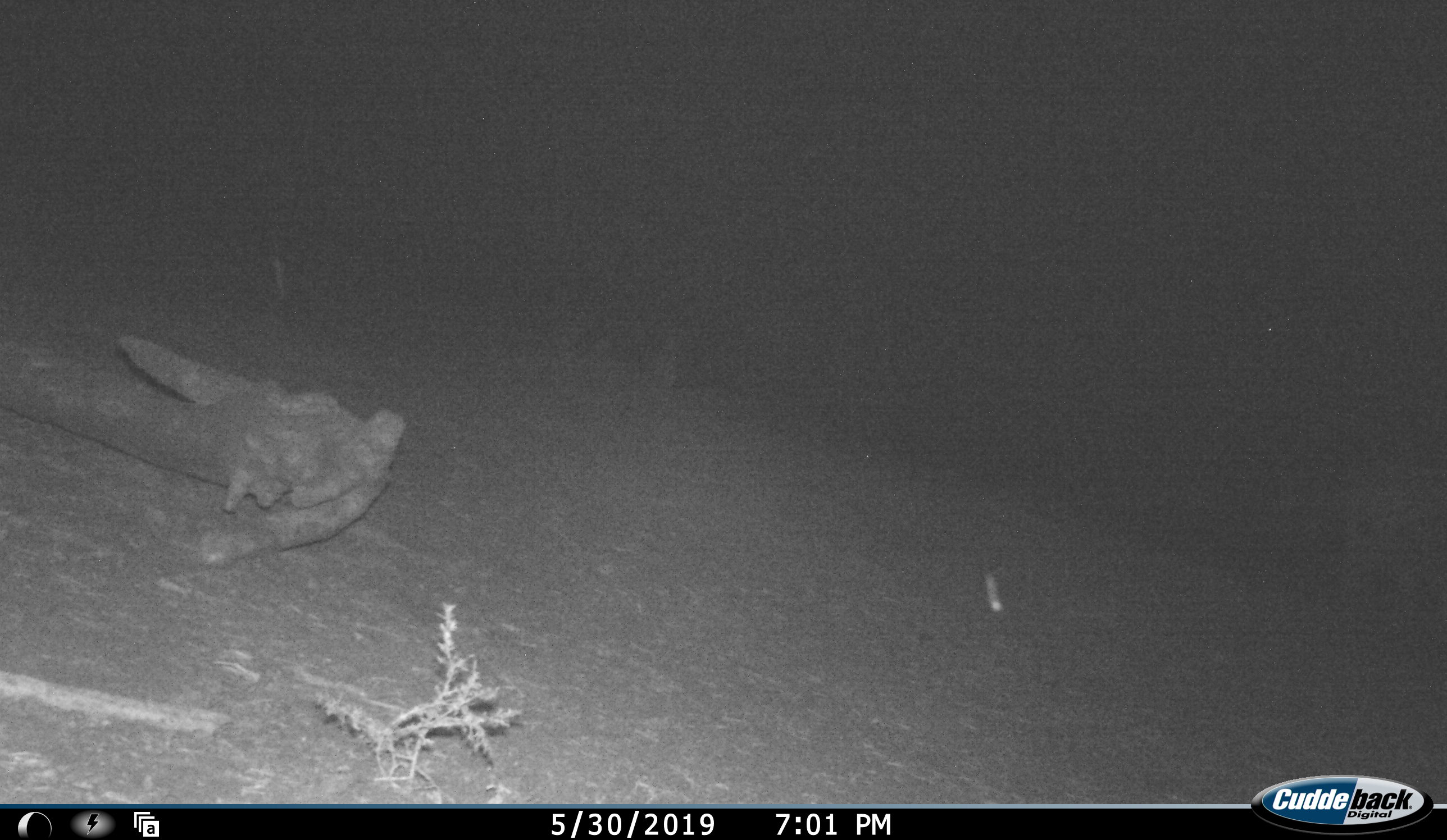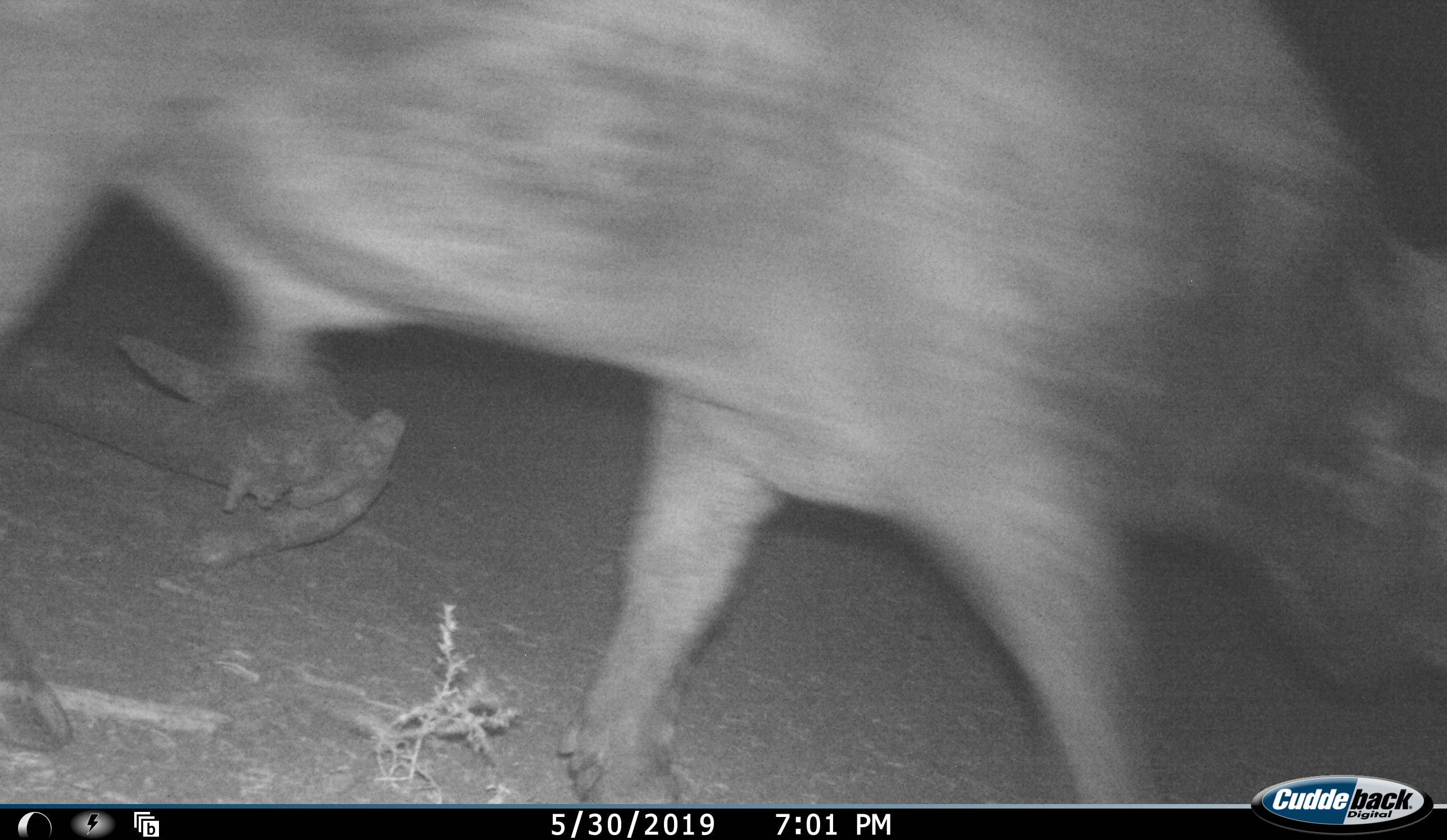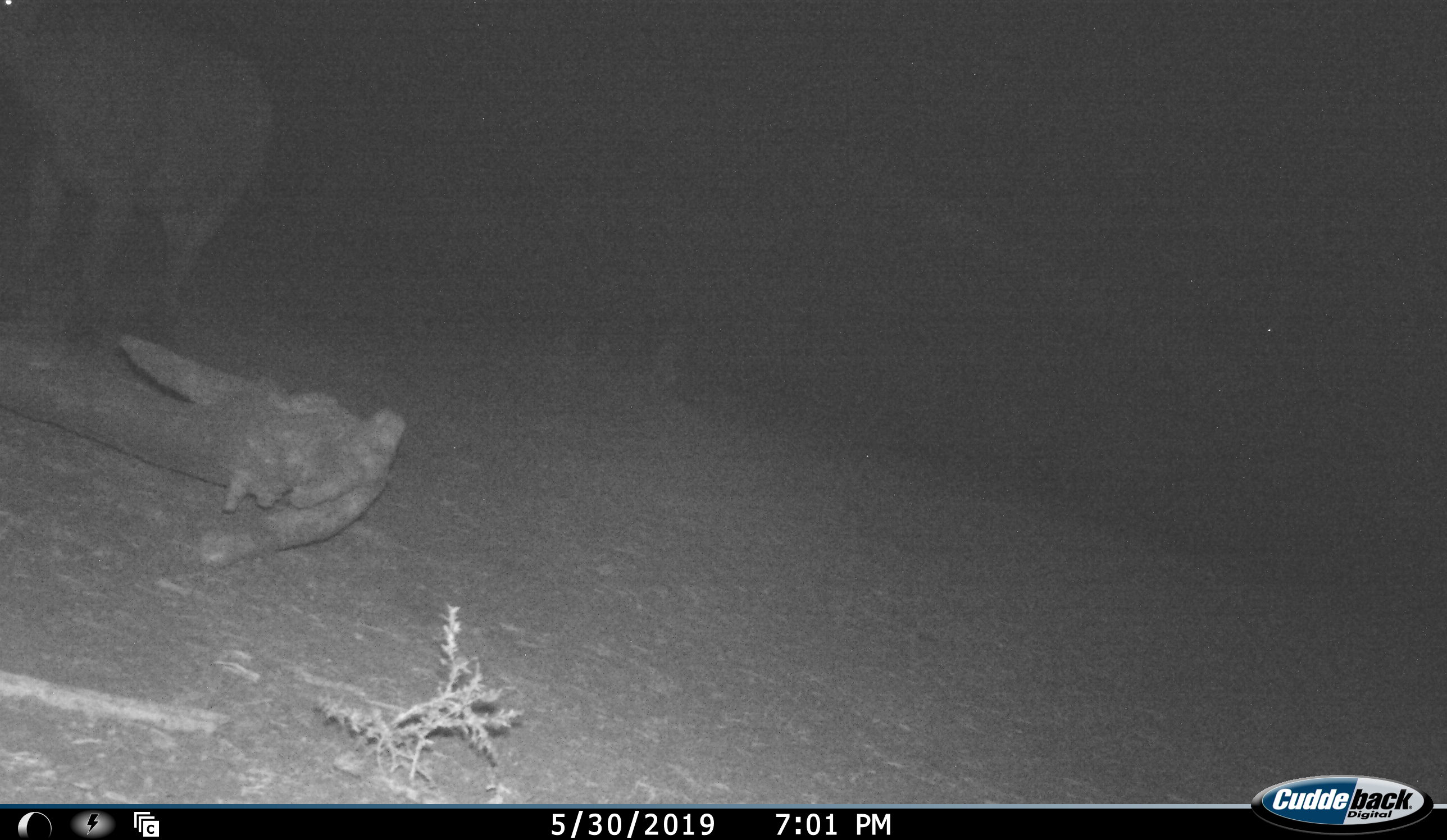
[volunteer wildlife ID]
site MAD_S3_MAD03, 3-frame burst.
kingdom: Animalia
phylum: Chordata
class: Mammalia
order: Artiodactyla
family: Bovidae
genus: Syncerus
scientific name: Syncerus caffer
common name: african buffalo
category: buffalo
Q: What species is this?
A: Buffalo (african buffalo) (Syncerus caffer).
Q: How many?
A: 1.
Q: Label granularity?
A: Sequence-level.